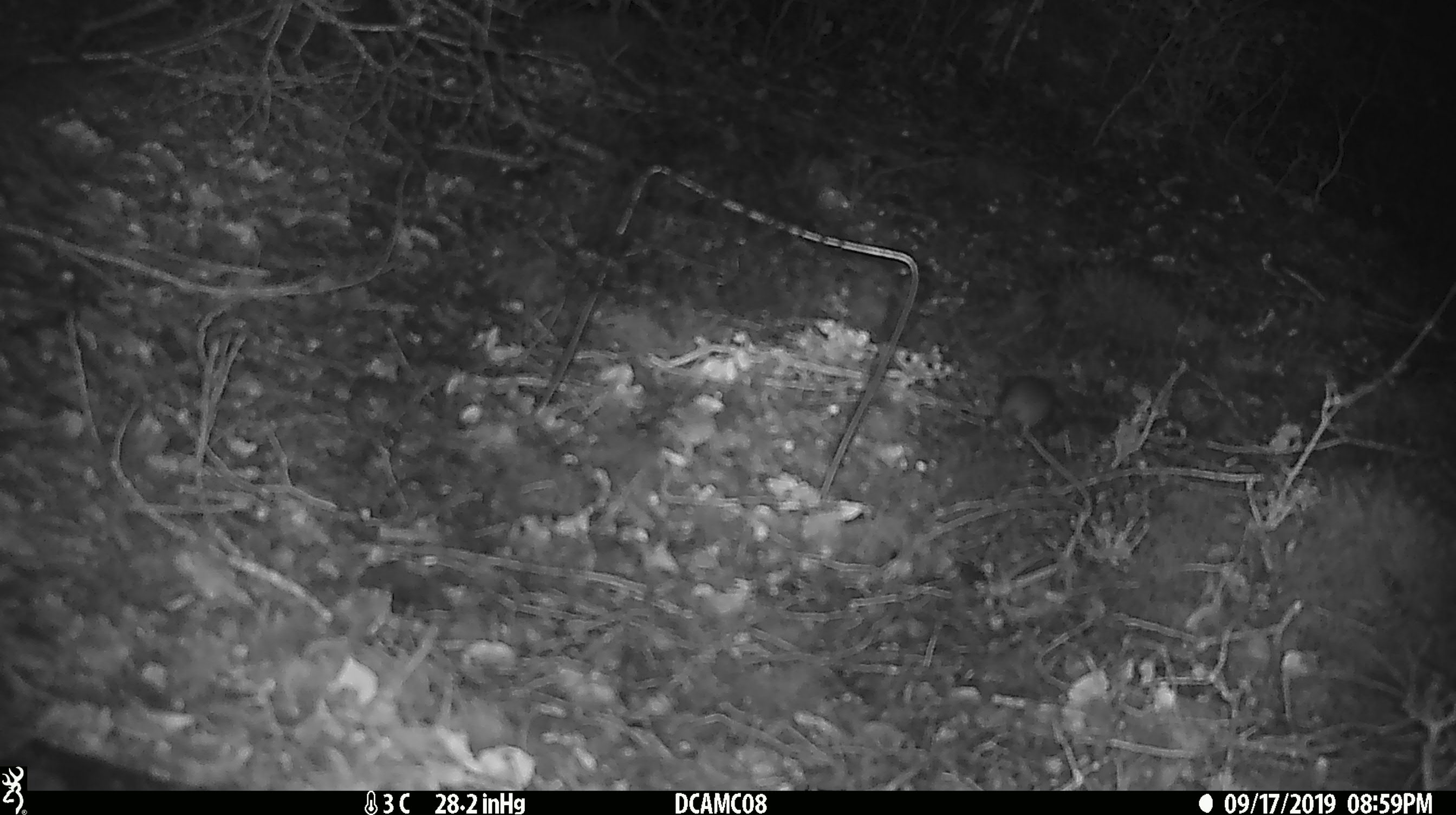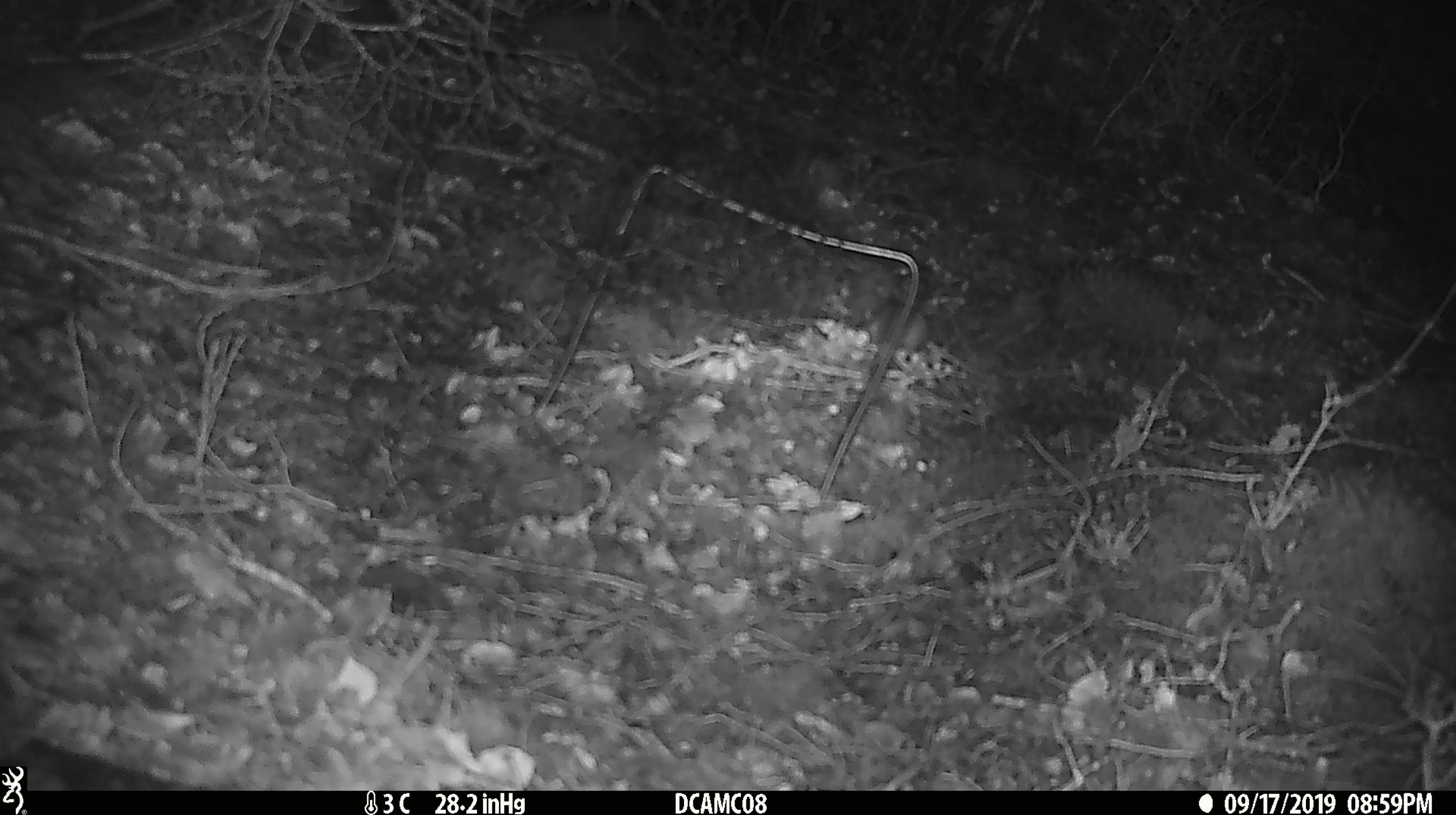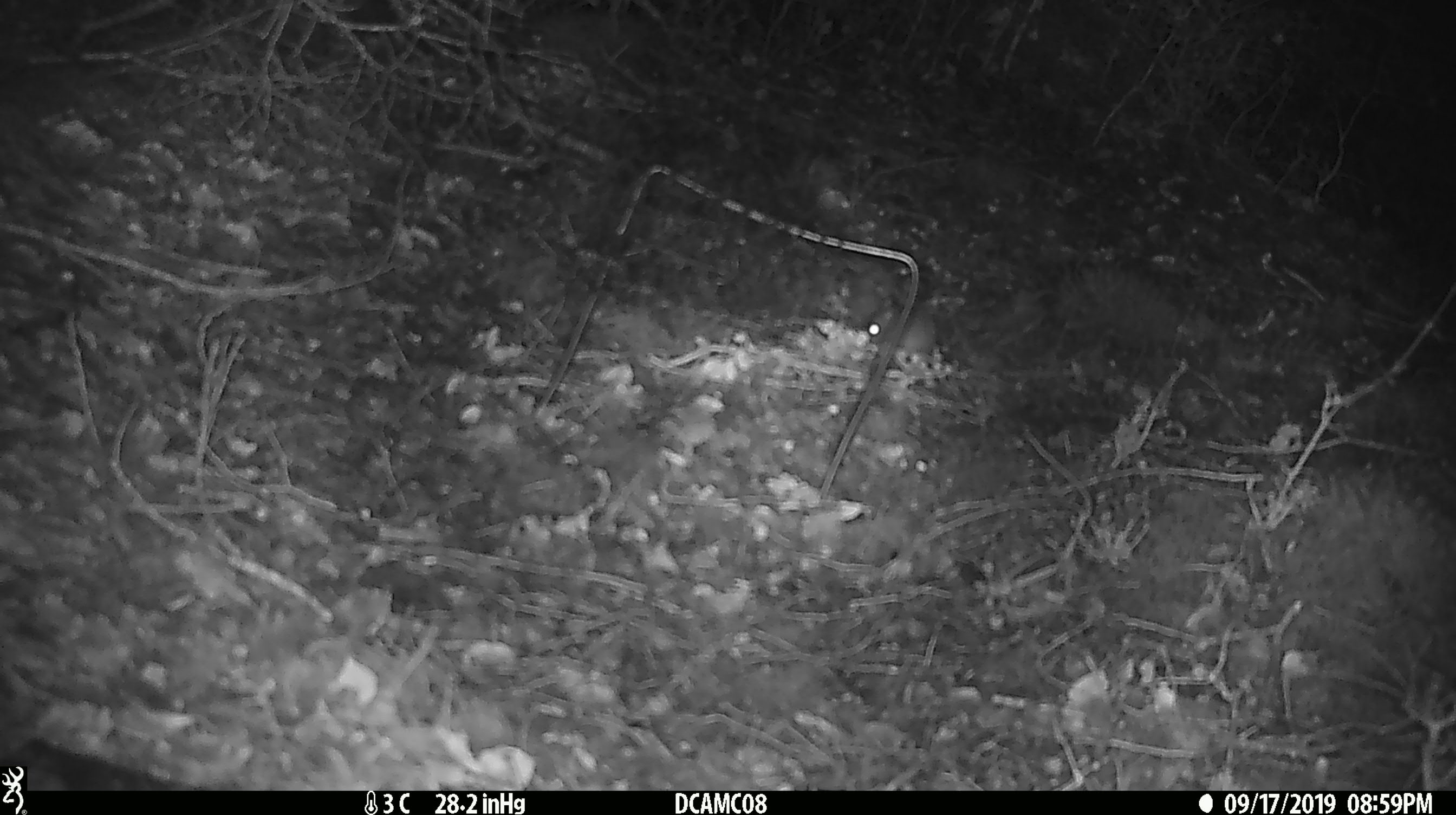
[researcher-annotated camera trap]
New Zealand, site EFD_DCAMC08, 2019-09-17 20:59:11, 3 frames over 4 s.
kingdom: Animalia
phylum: Chordata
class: Mammalia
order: Rodentia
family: Muridae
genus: Mus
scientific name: Mus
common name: mouse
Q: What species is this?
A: Mouse (Mus).